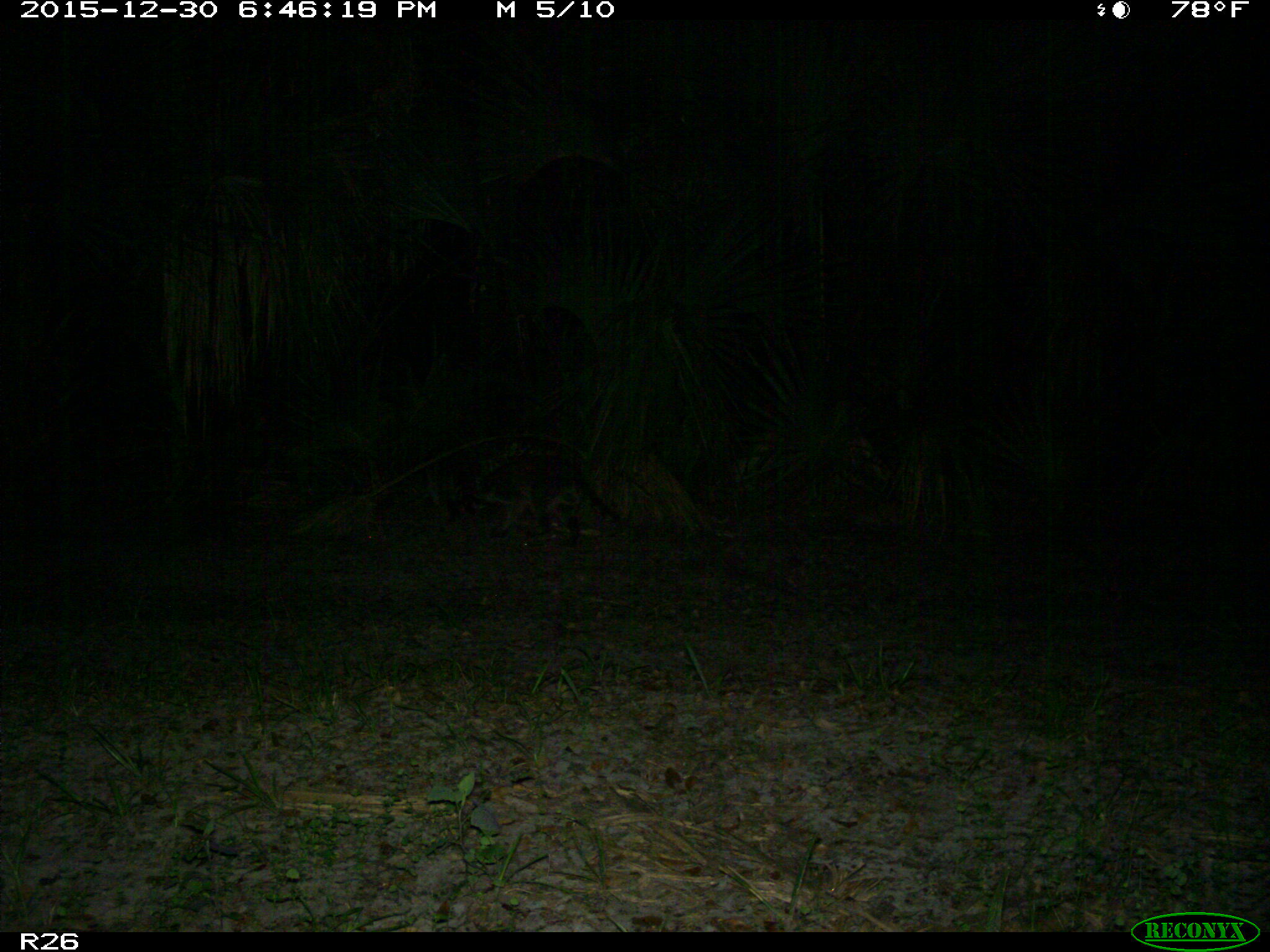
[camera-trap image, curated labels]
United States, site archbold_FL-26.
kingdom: Animalia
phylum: Chordata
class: Mammalia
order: Carnivora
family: Procyonidae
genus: Procyon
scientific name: Procyon lotor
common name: common raccoon